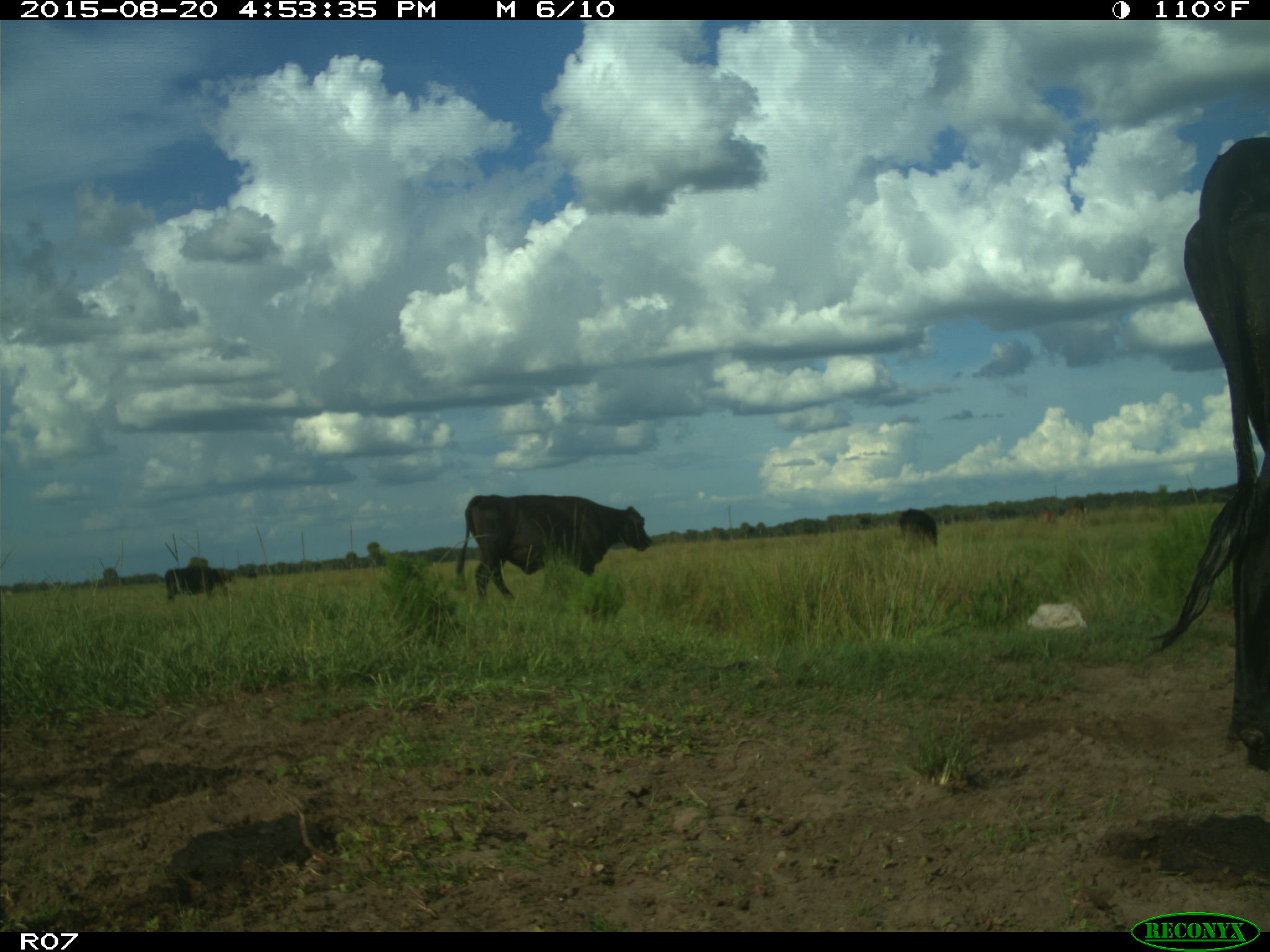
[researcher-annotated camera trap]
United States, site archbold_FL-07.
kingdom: Animalia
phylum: Chordata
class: Mammalia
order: Artiodactyla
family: Bovidae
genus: Bos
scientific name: Bos taurus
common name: domestic cow